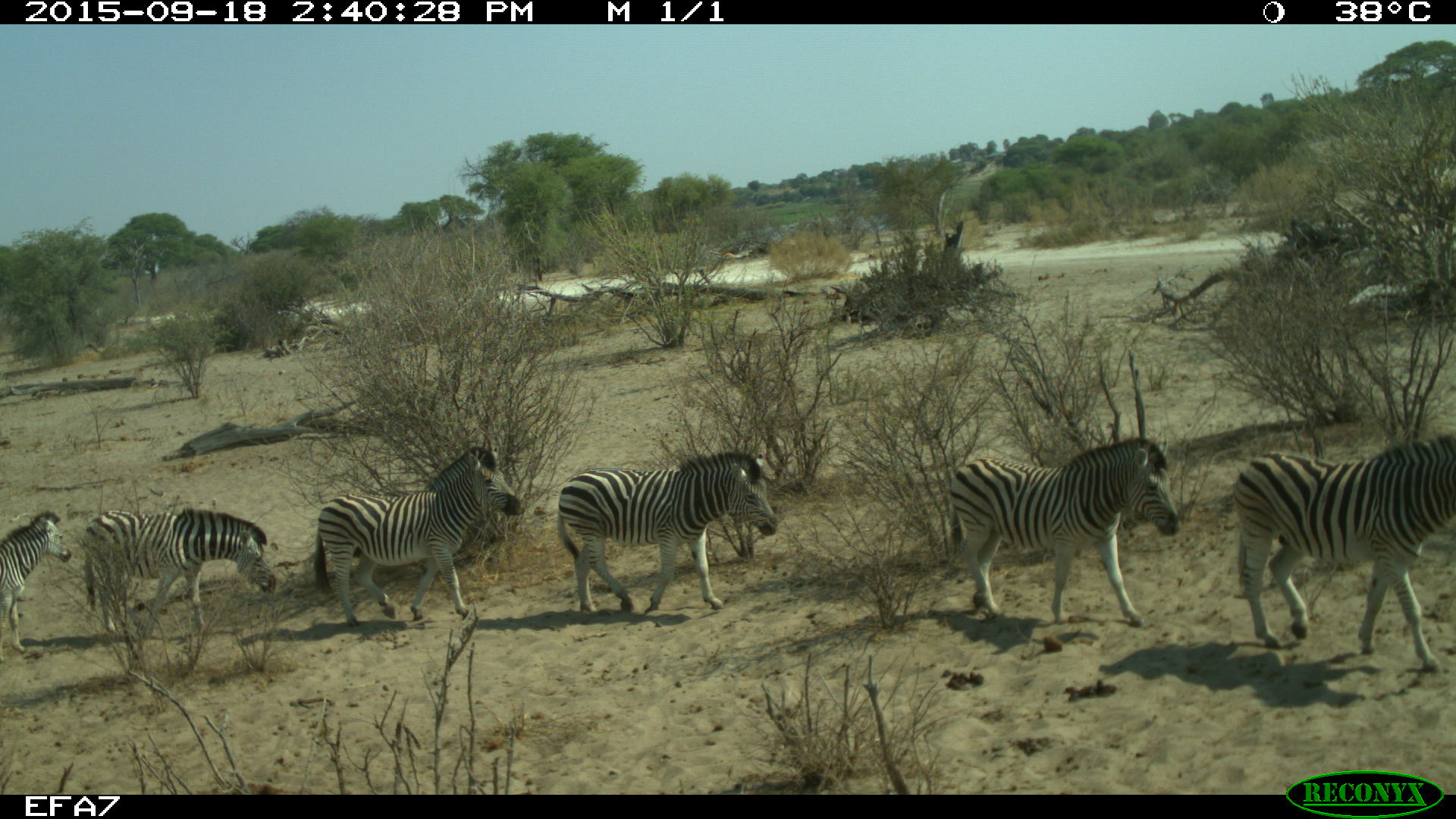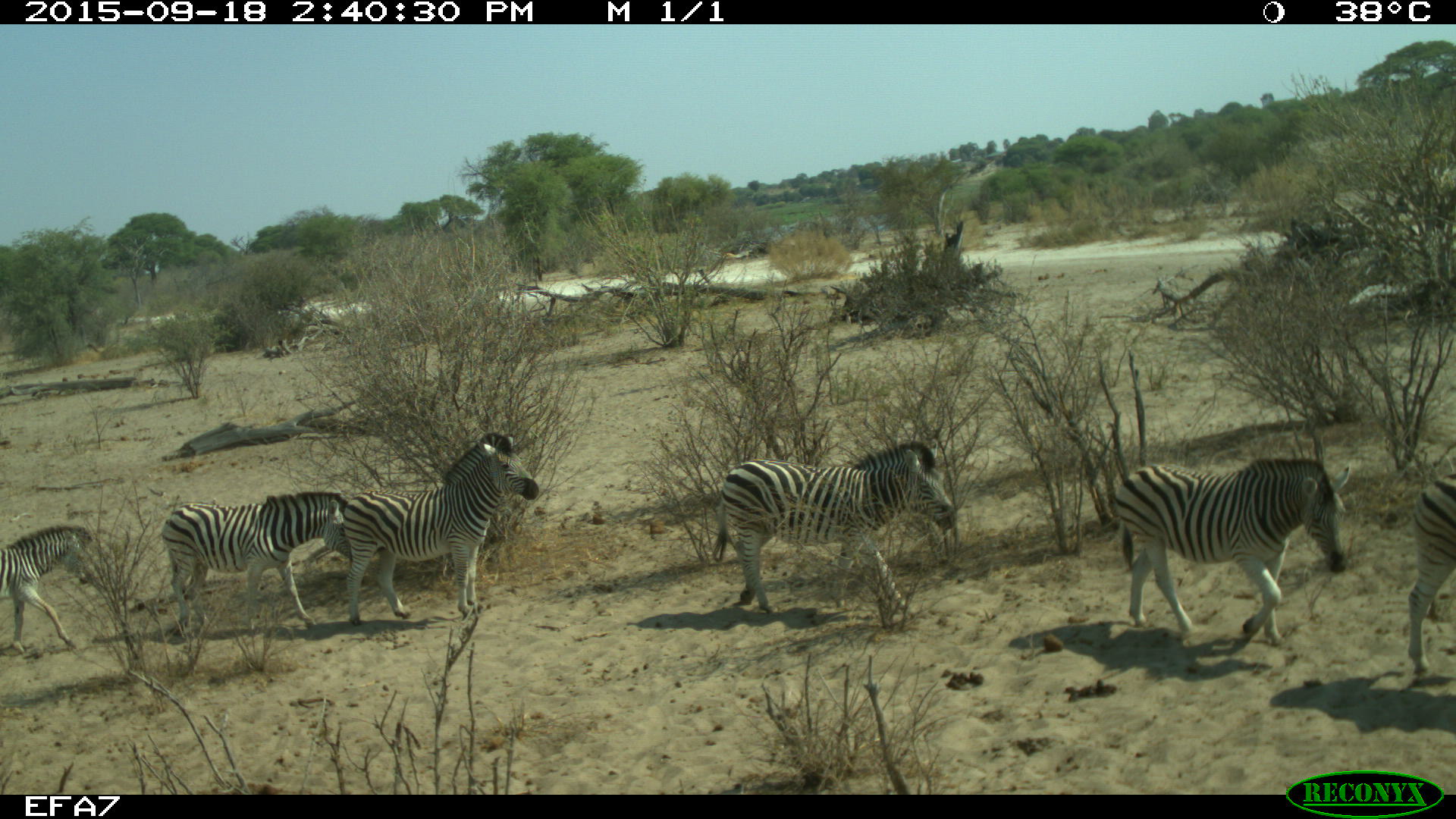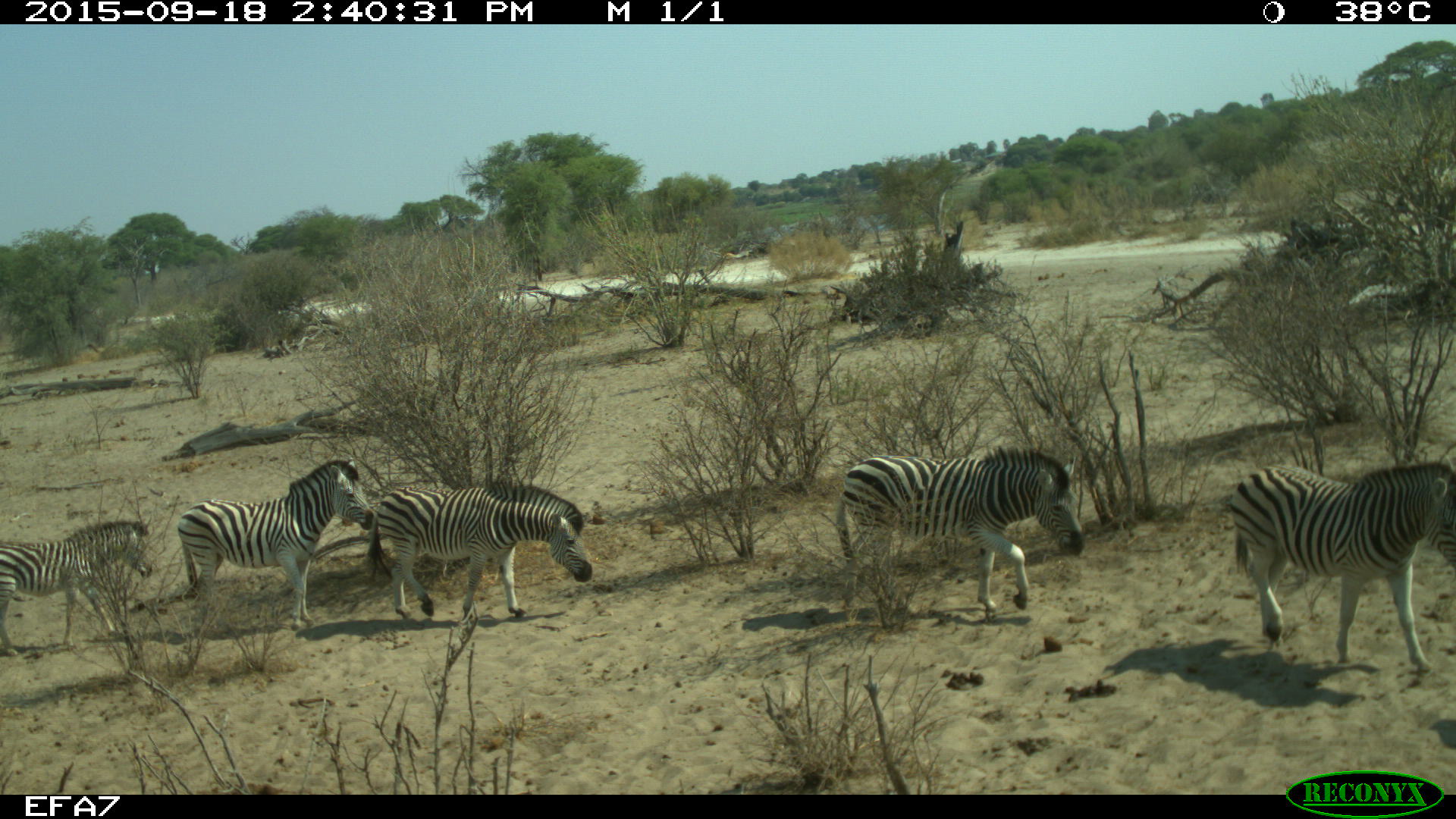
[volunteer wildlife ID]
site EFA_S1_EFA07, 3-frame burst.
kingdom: Animalia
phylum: Chordata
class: Mammalia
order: Perissodactyla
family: Equidae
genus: Equus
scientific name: Equus quagga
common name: plains zebra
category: zebraplains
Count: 7.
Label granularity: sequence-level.